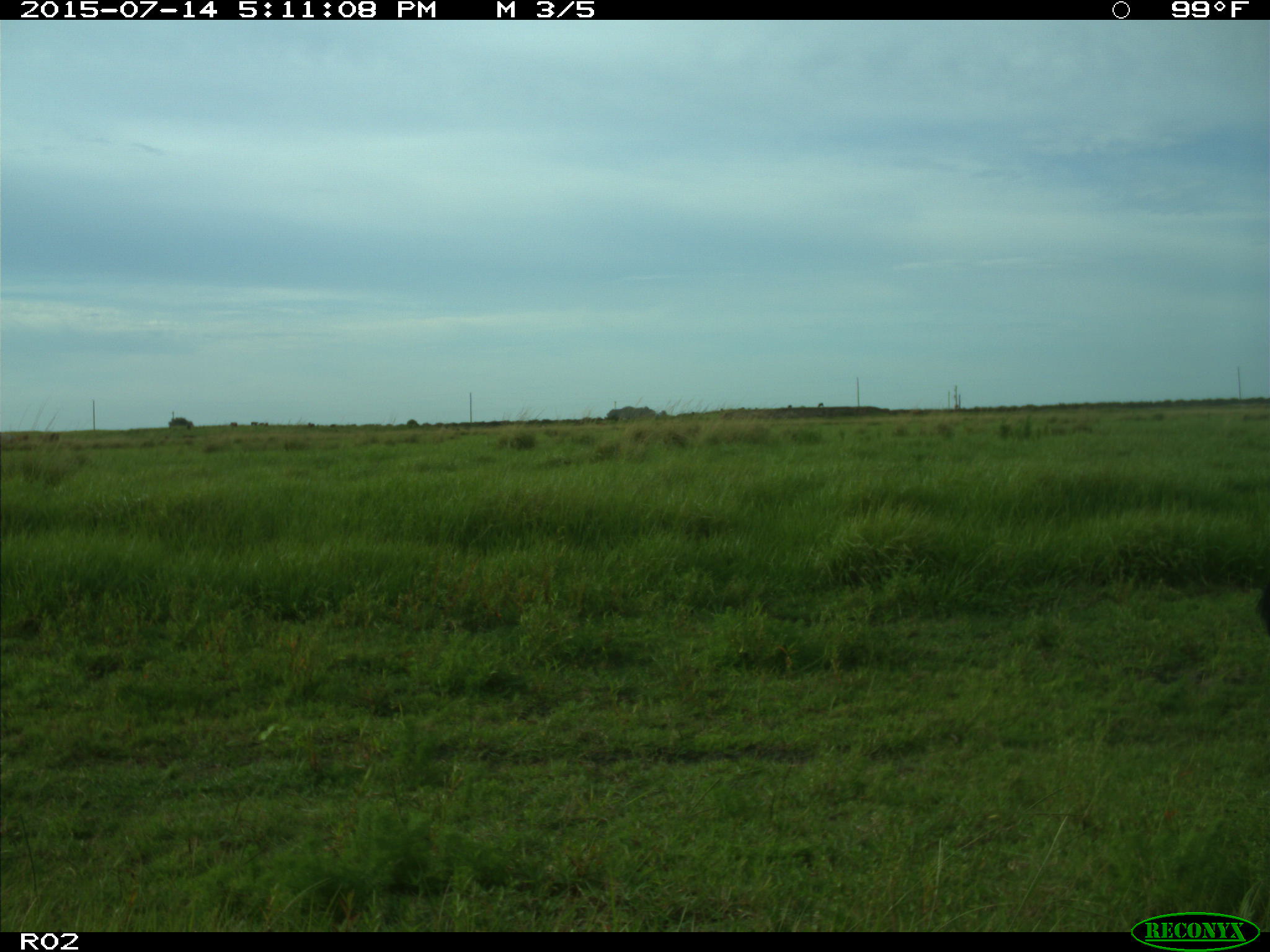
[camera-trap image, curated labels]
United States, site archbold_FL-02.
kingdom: Animalia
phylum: Chordata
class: Mammalia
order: Artiodactyla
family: Bovidae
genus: Bos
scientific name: Bos taurus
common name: domestic cow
Bos taurus (domestic cow).